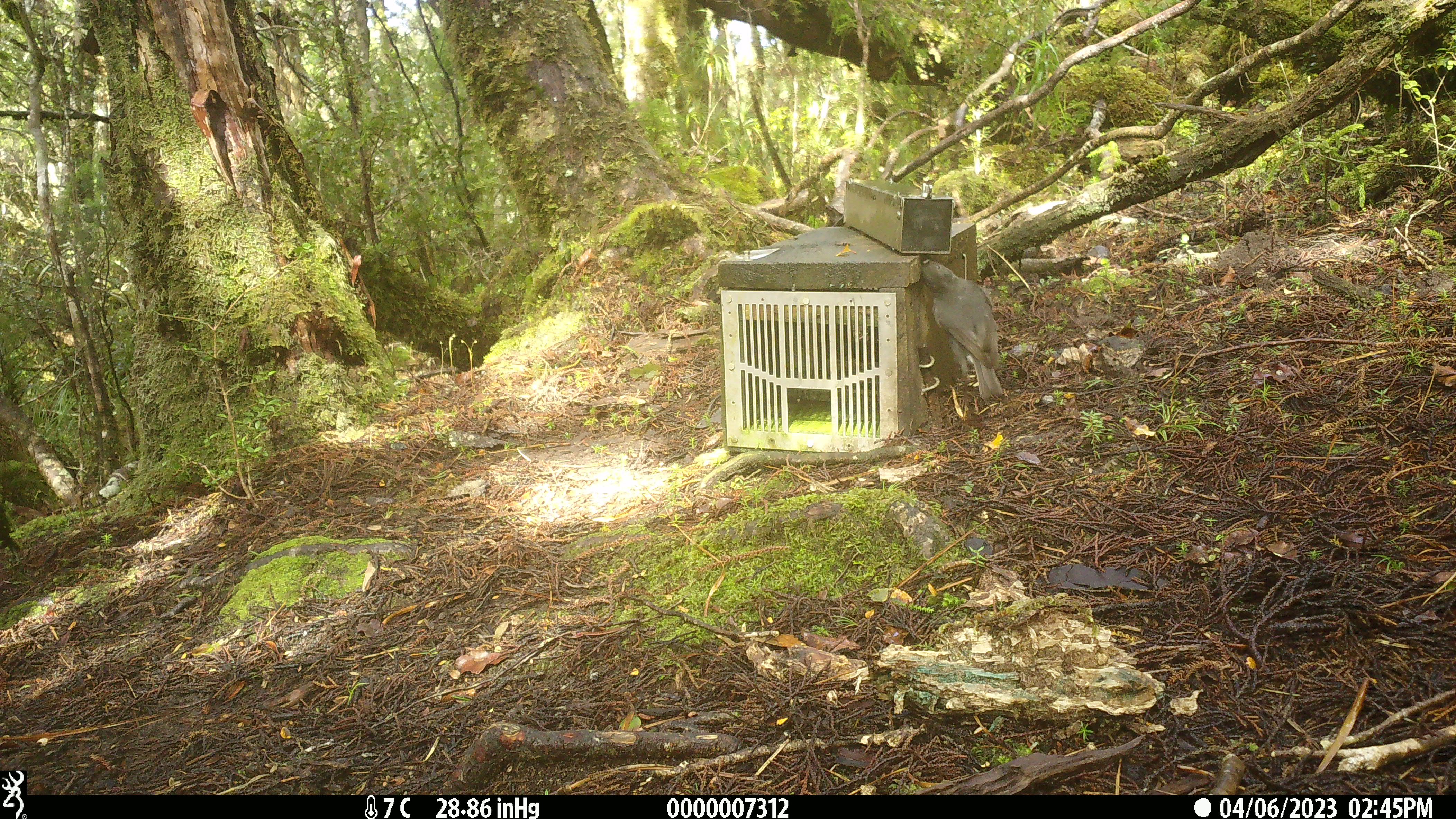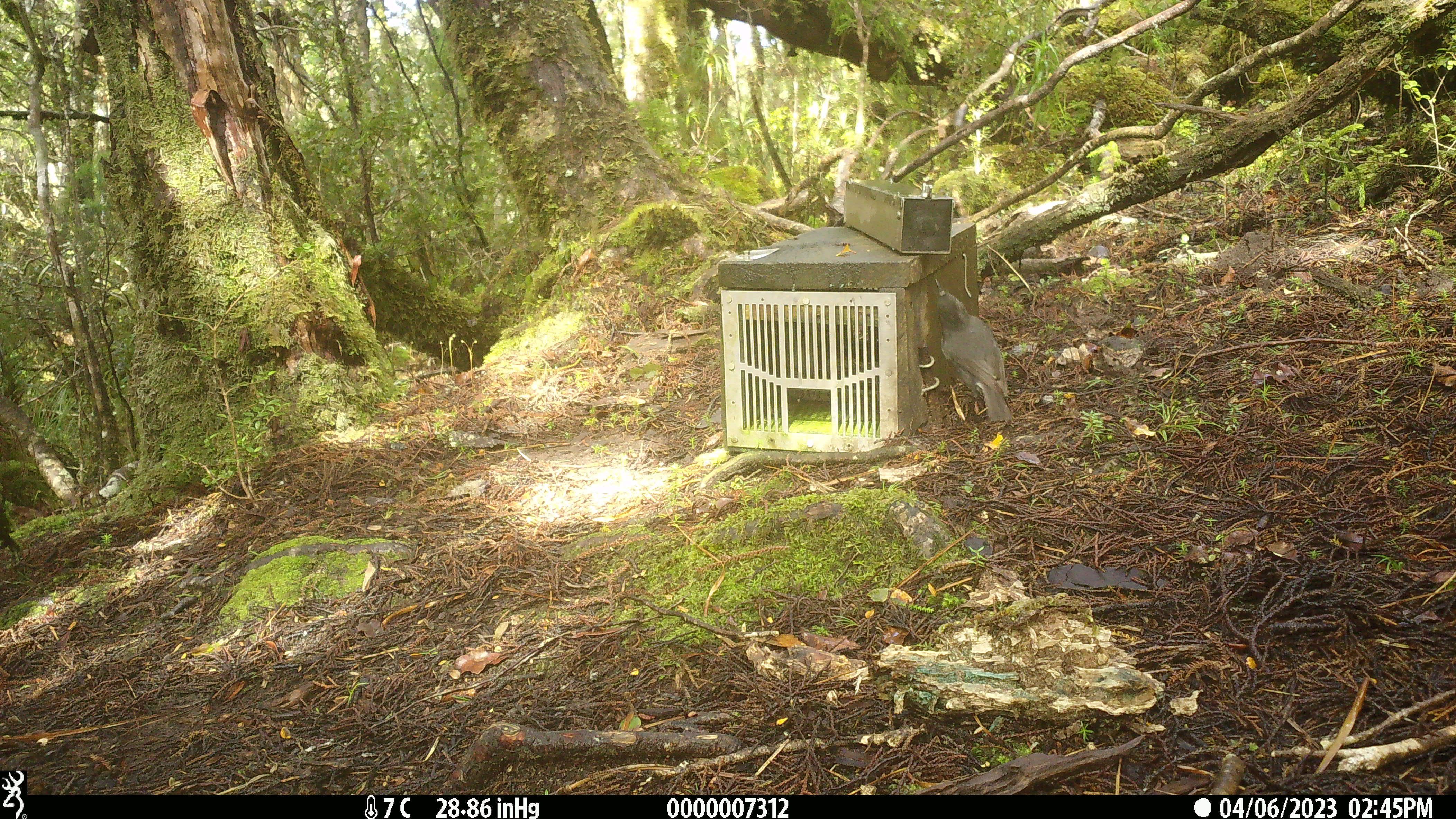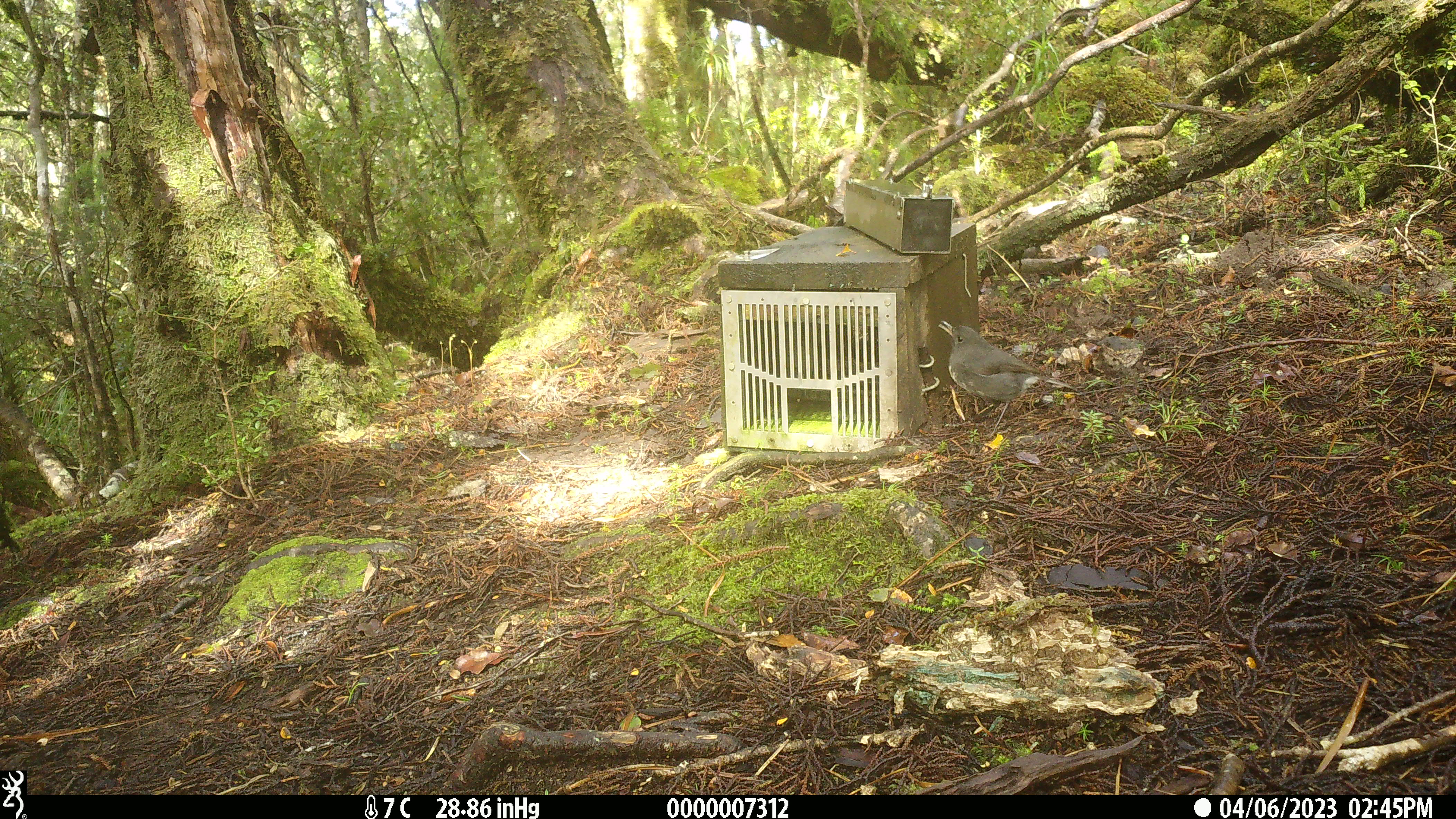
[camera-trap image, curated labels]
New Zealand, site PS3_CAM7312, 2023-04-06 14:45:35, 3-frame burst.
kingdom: Animalia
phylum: Chordata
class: Aves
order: Passeriformes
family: Petroicidae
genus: Petroica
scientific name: Petroica australis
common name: new zealand robin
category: robin